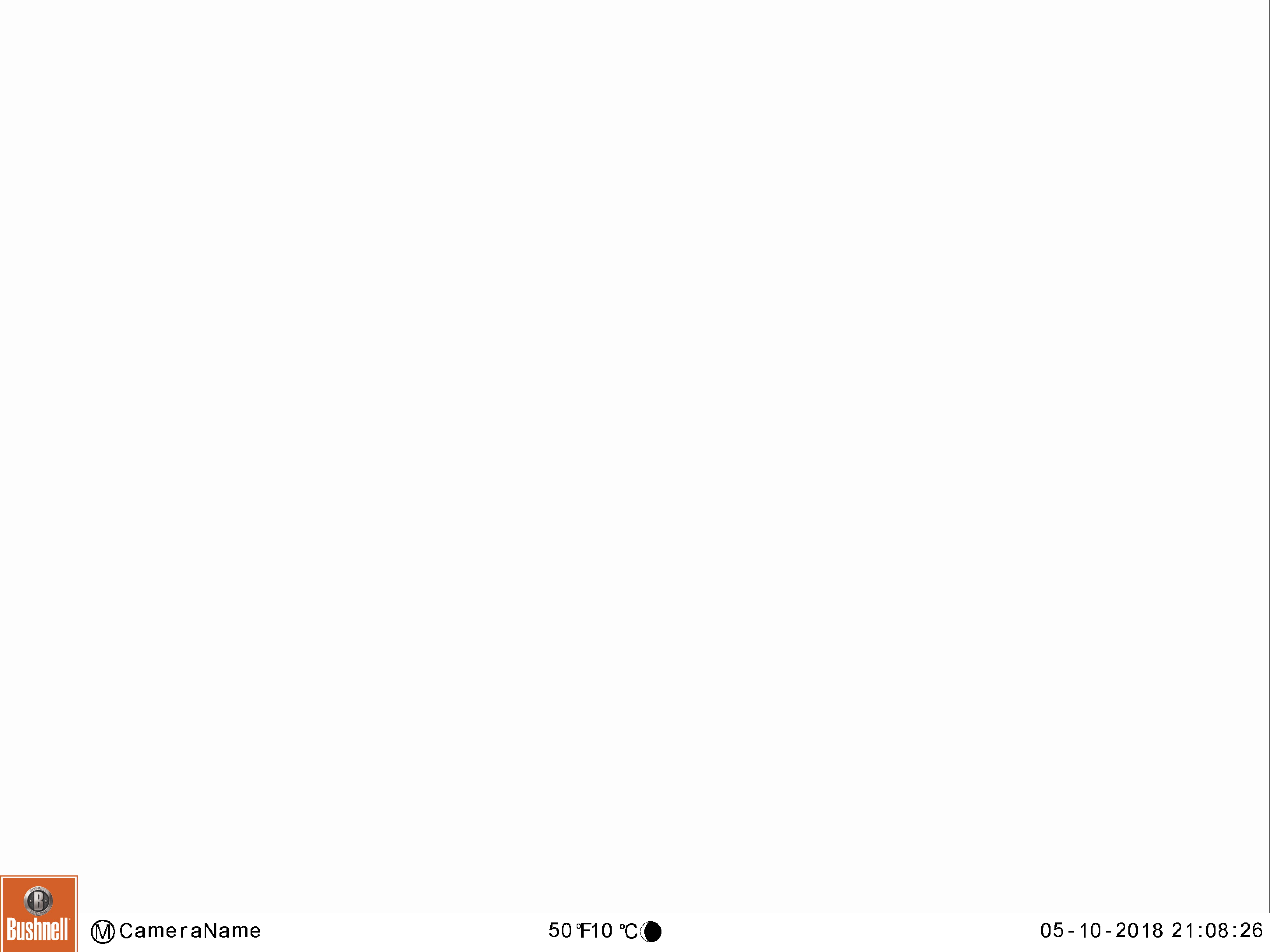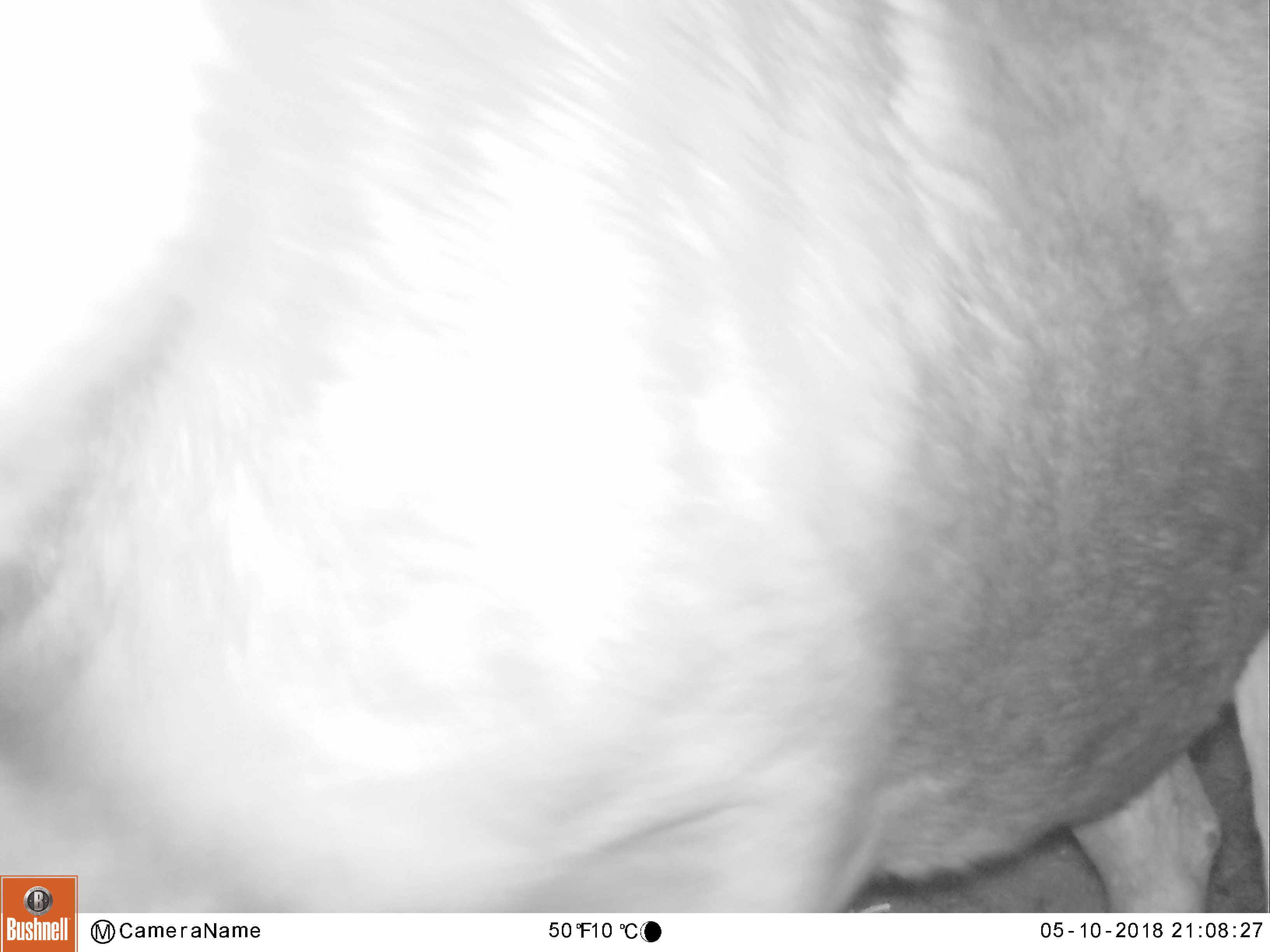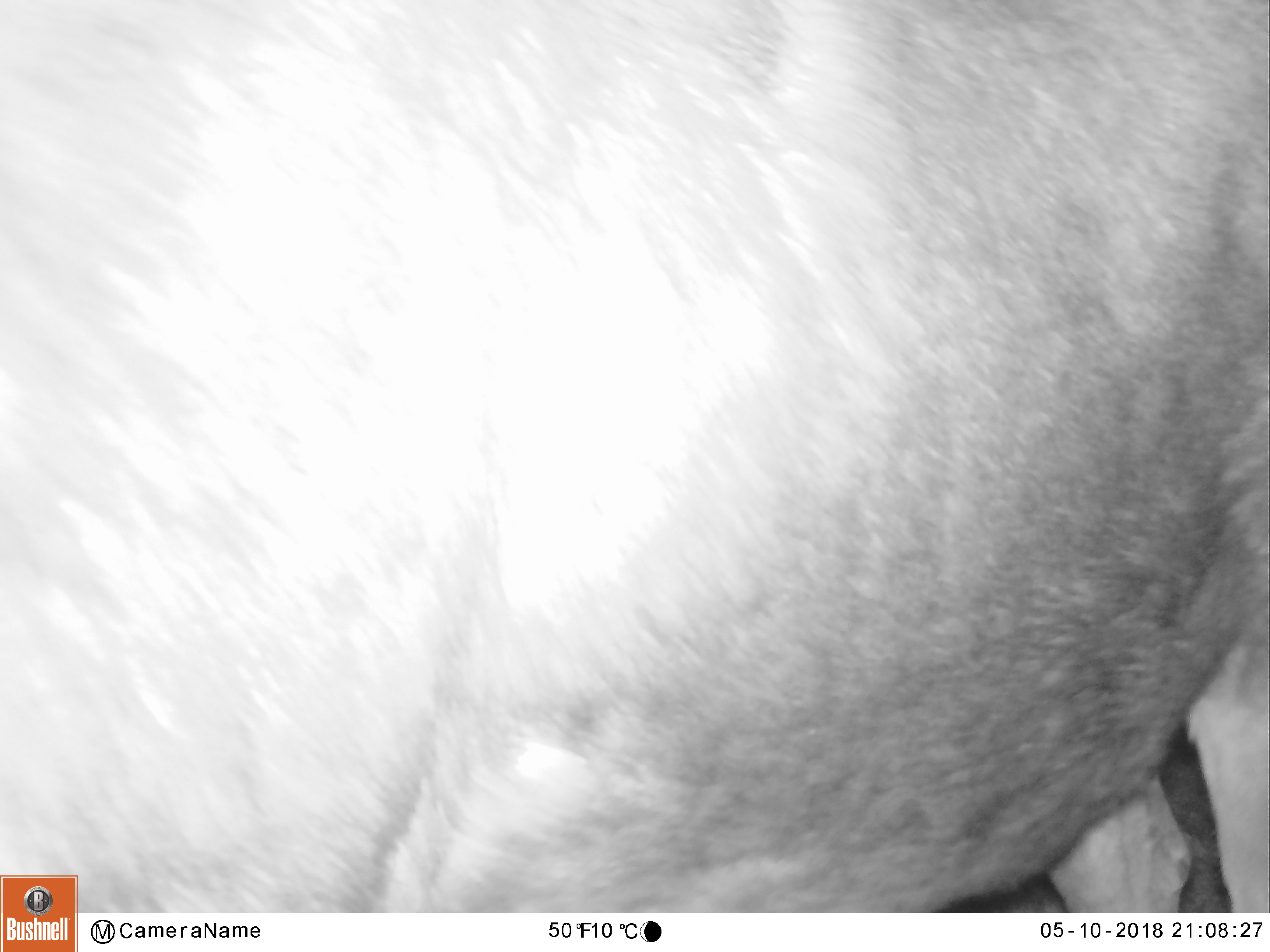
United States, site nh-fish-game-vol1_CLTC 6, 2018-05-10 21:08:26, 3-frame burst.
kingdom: Animalia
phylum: Chordata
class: Mammalia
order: Artiodactyla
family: Cervidae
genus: Alces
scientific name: Alces alces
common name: moose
Moose (Alces alces).